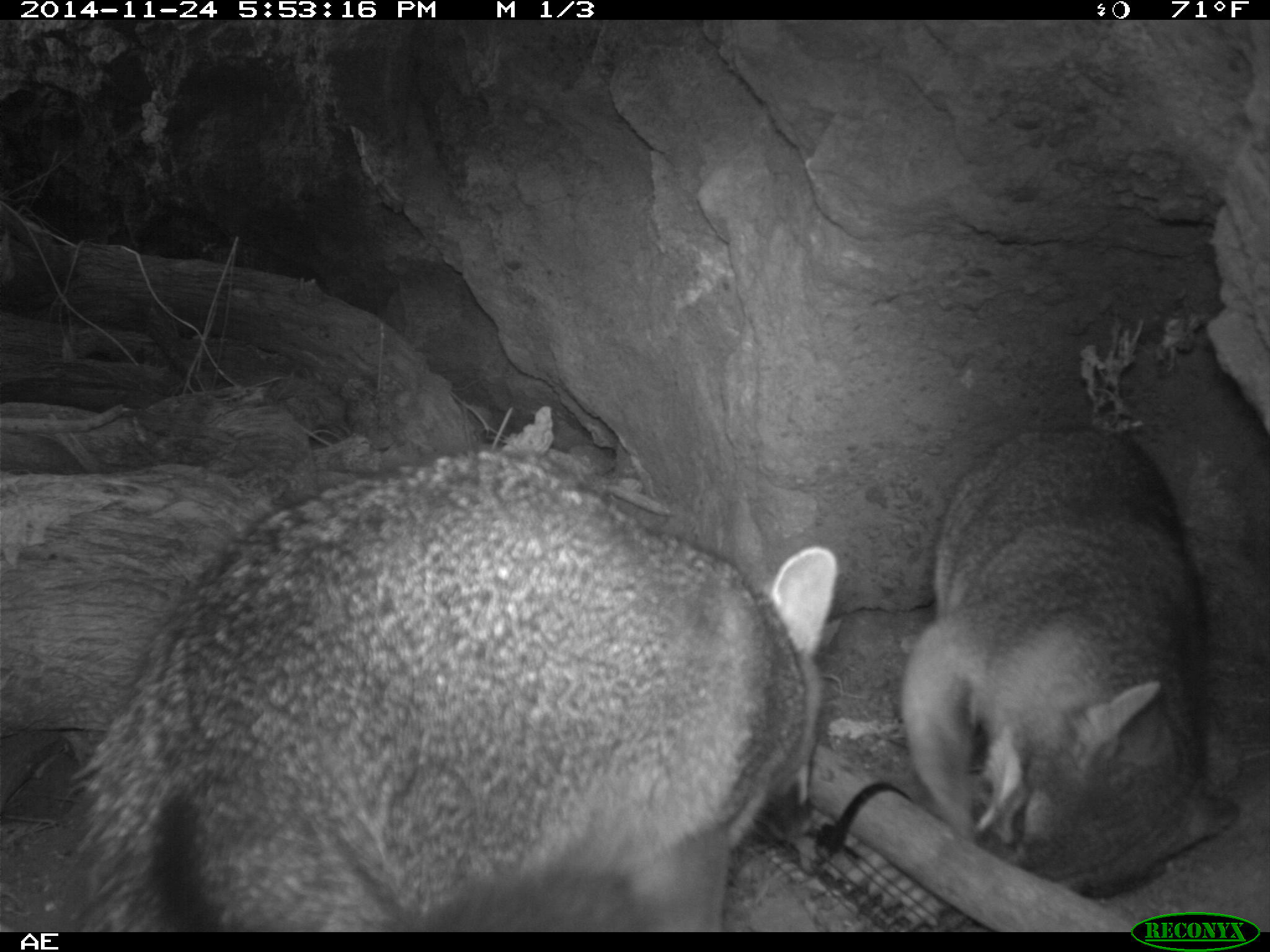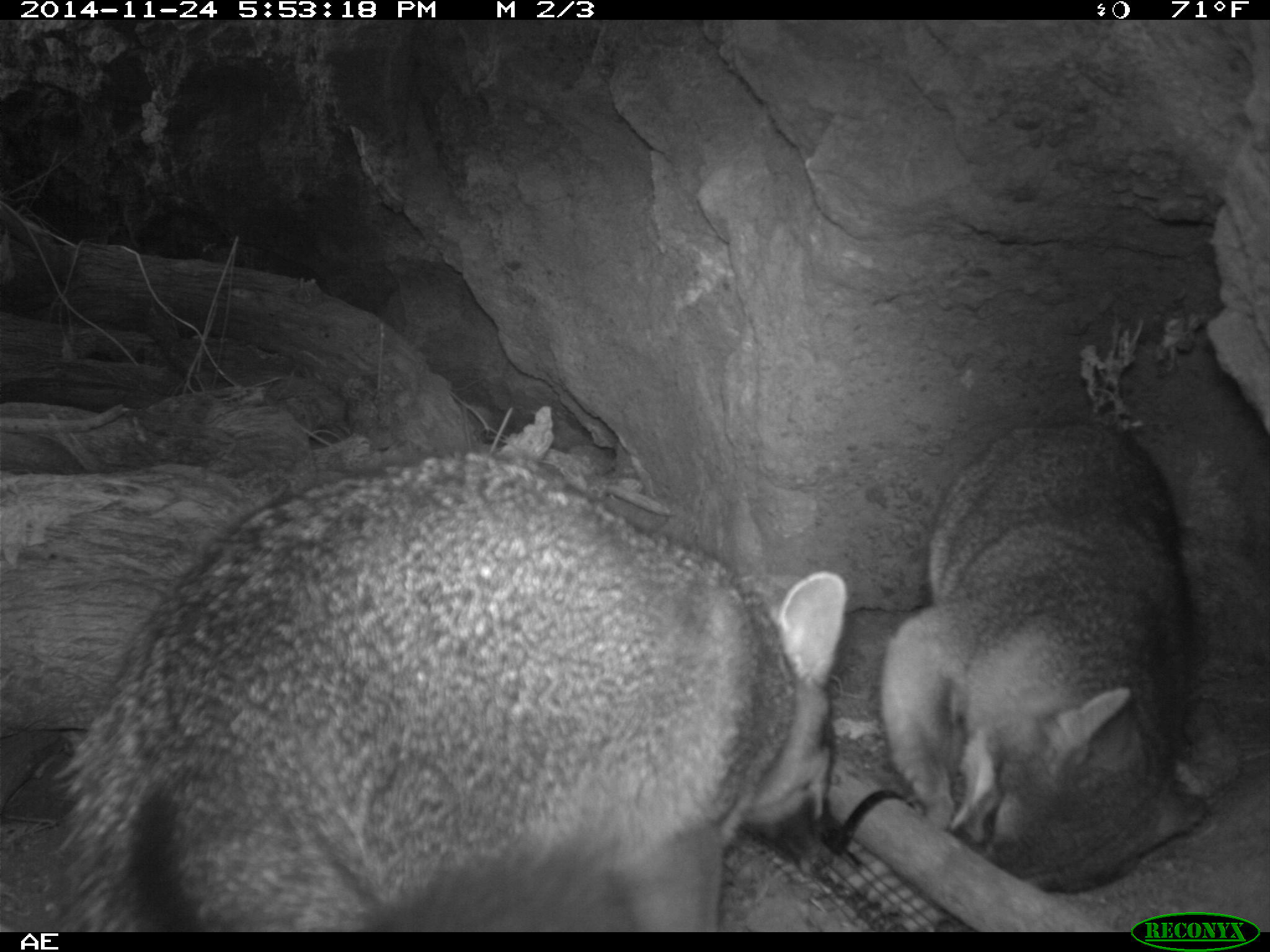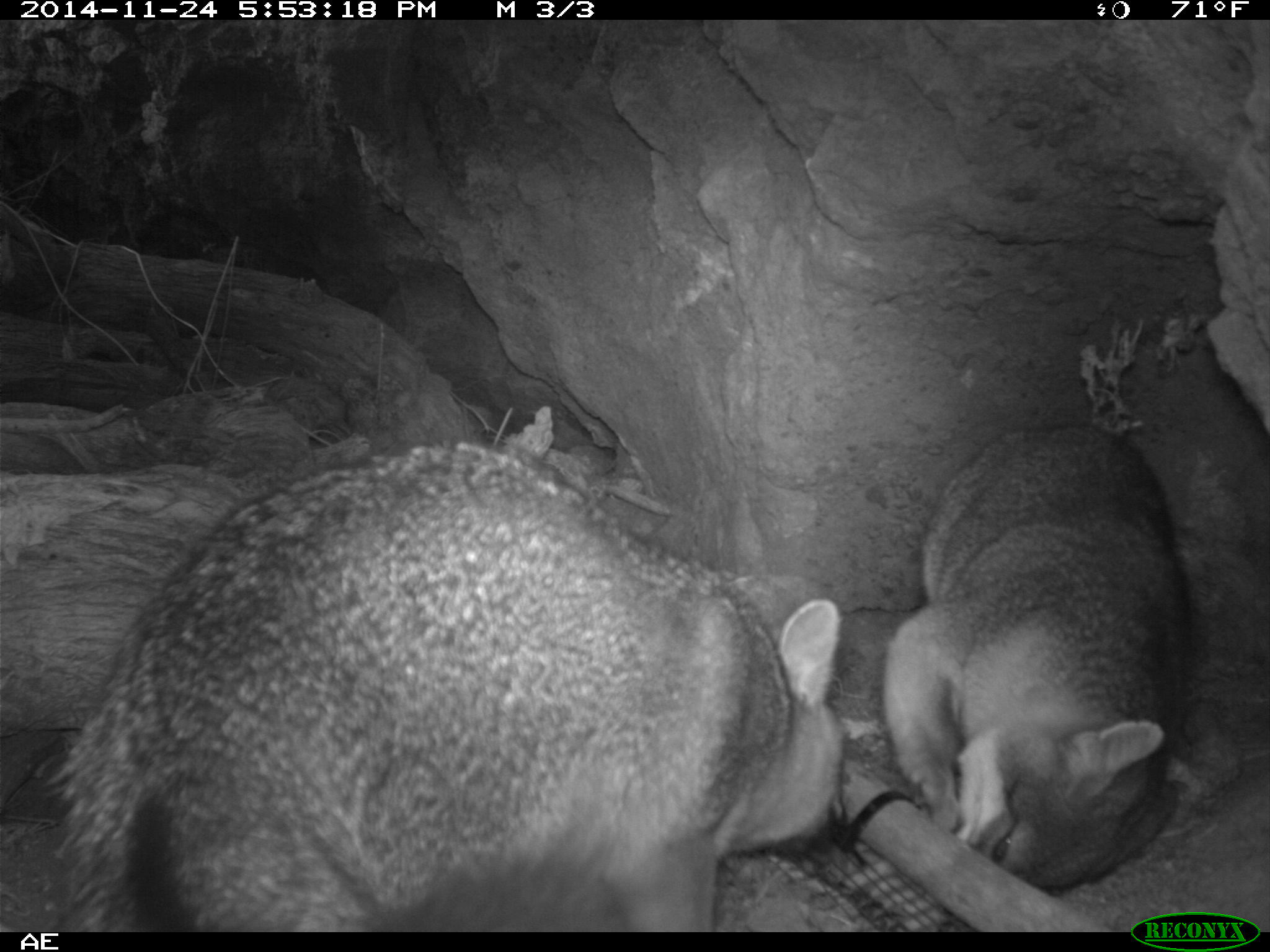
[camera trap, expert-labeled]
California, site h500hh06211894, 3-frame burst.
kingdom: Animalia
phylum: Chordata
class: Mammalia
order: Carnivora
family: Canidae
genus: Urocyon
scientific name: Urocyon littoralis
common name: island fox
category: fox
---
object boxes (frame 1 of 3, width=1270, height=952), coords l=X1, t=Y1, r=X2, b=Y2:
fox: l=55, t=446, r=840, b=930; l=900, t=421, r=1238, b=888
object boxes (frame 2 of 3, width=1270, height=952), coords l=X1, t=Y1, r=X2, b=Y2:
fox: l=55, t=440, r=849, b=930; l=880, t=420, r=1207, b=888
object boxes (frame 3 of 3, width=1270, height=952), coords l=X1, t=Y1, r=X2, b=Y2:
fox: l=55, t=440, r=849, b=930; l=880, t=420, r=1207, b=888